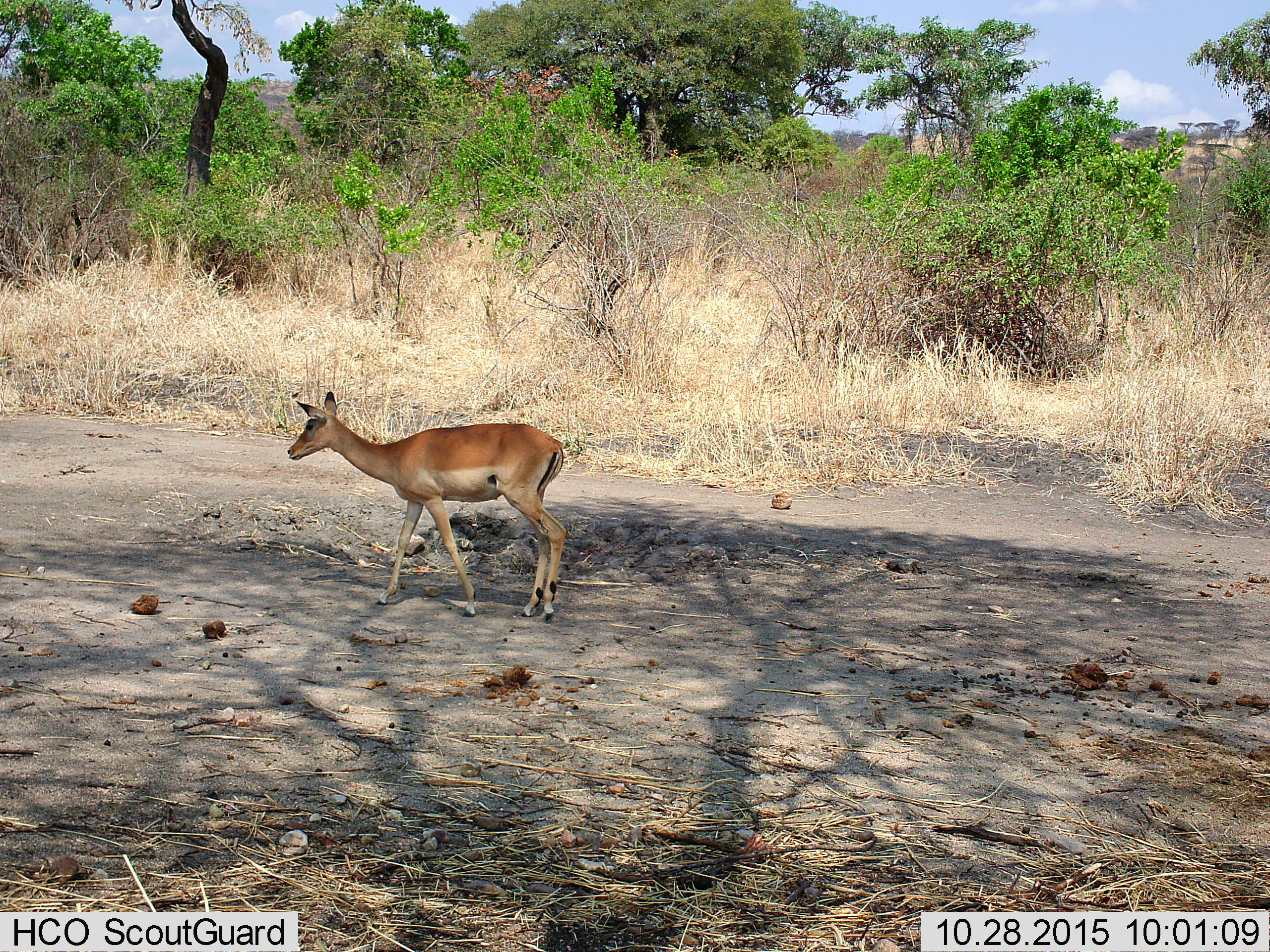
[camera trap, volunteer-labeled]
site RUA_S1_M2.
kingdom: Animalia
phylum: Chordata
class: Mammalia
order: Artiodactyla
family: Bovidae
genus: Aepyceros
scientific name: Aepyceros melampus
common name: impala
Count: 1.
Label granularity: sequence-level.